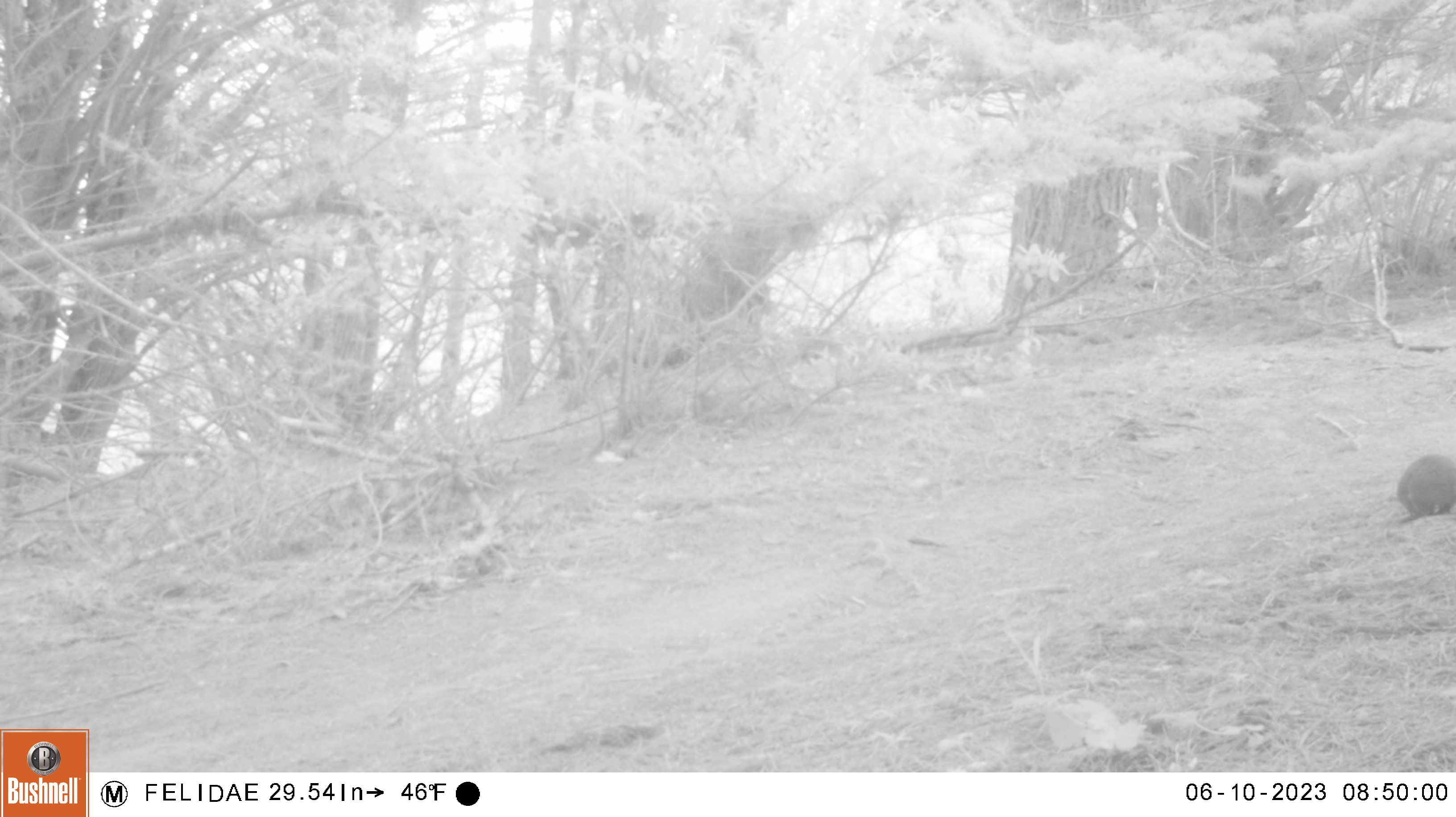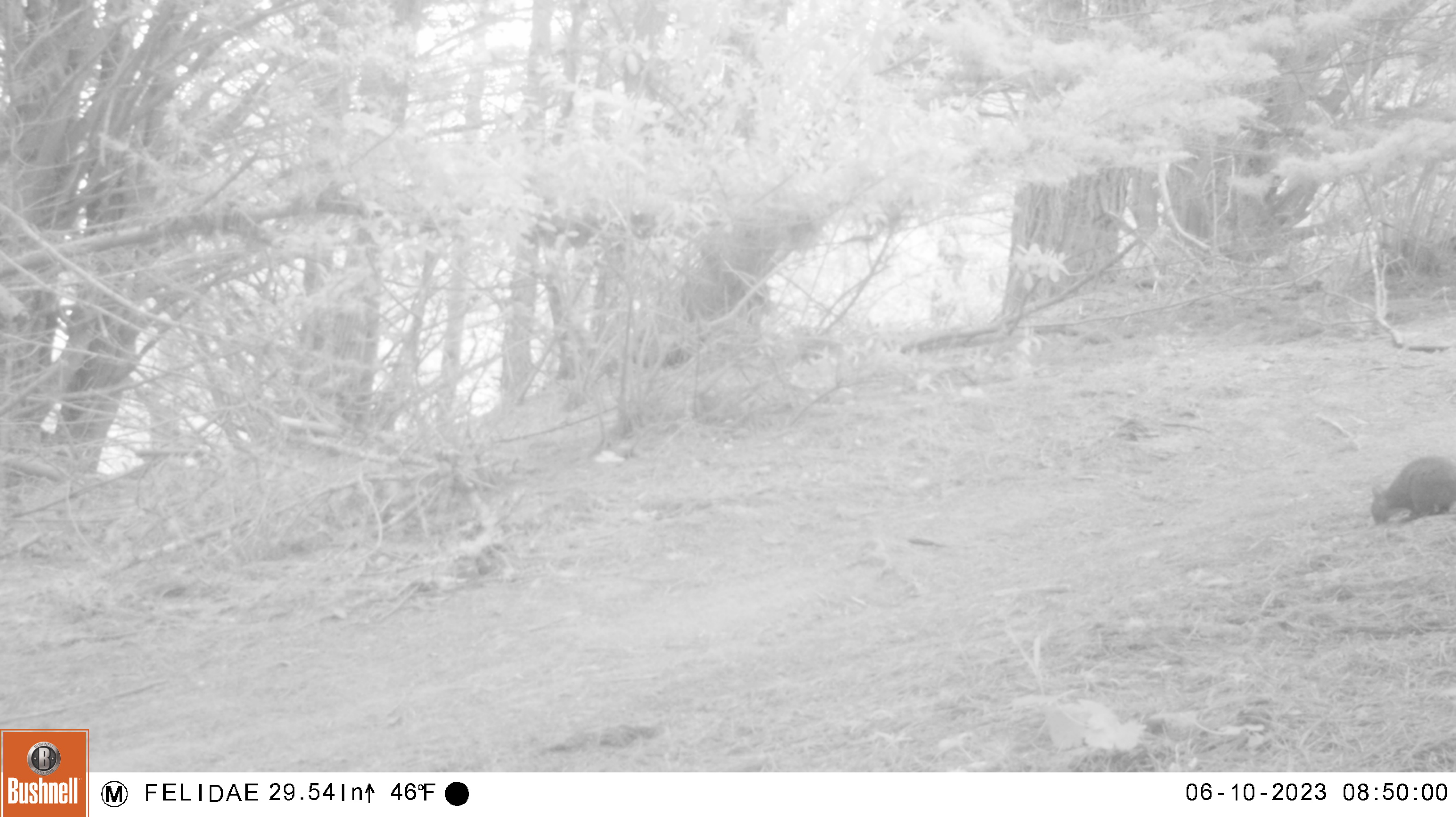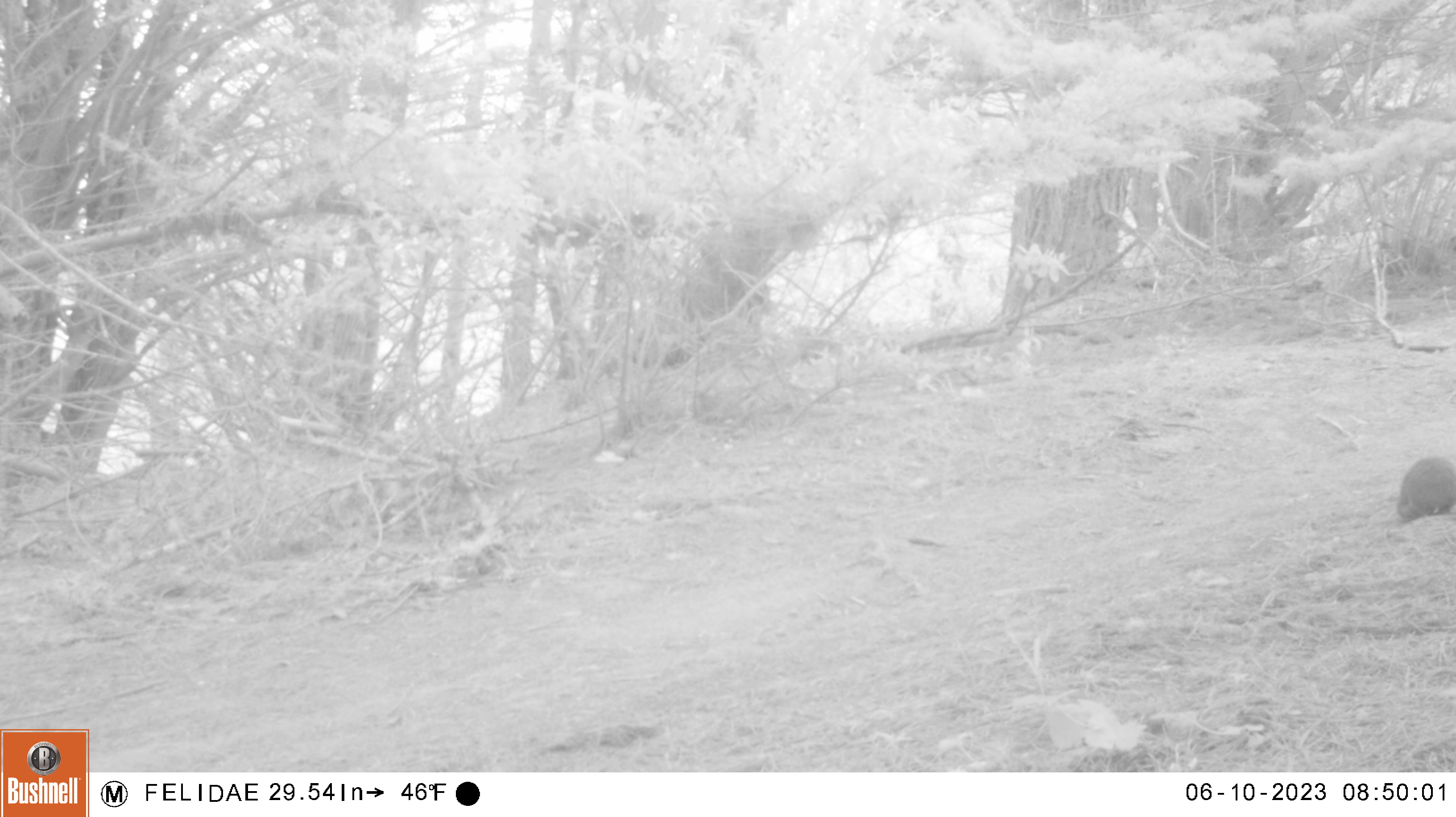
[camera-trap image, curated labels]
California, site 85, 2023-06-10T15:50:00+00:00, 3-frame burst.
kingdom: Animalia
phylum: Chordata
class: Mammalia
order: Rodentia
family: Sciuridae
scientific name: Sciuridae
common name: squirrel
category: unknown squirrel